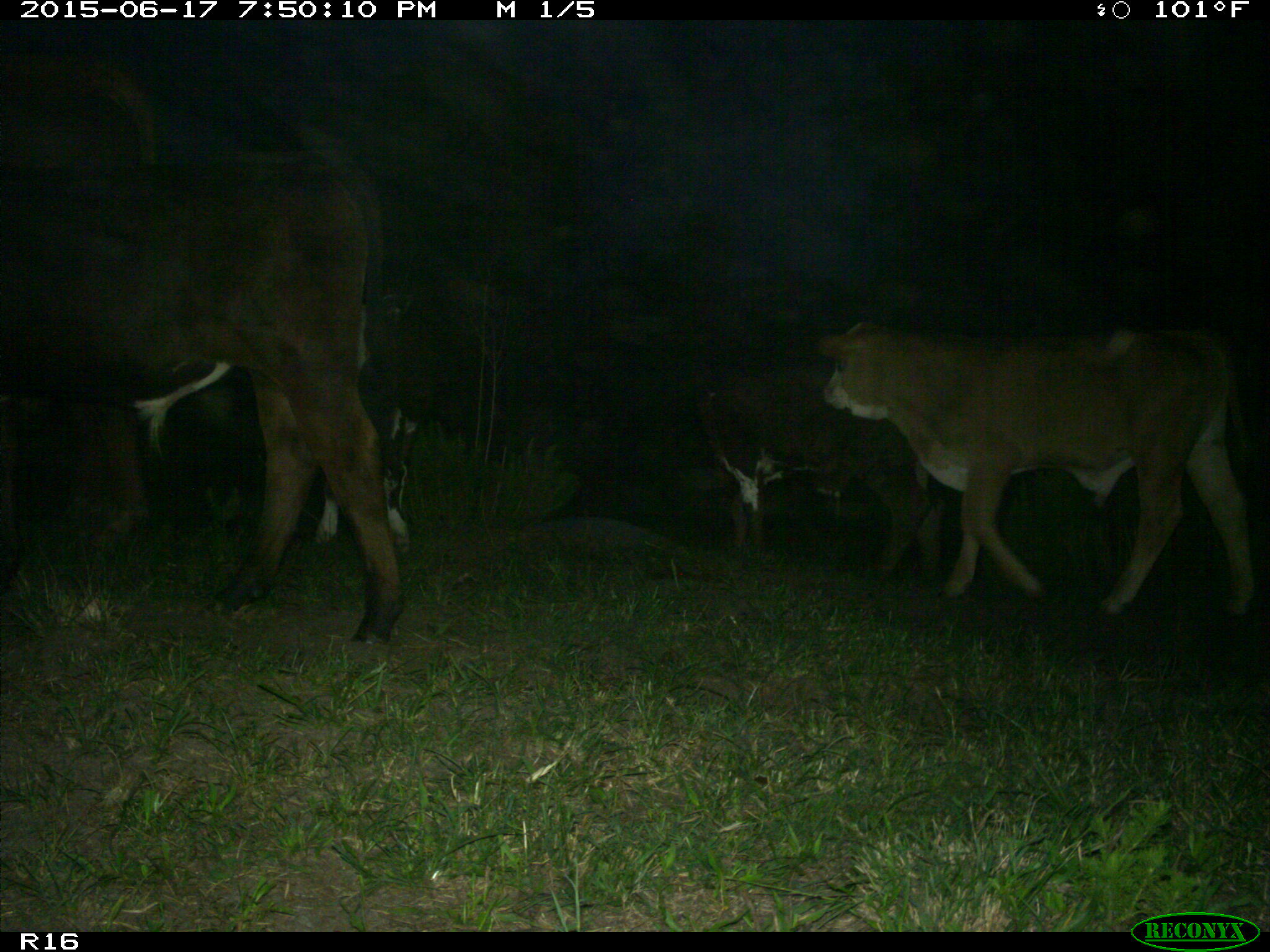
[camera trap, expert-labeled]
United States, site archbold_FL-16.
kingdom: Animalia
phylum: Chordata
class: Mammalia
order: Artiodactyla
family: Bovidae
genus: Bos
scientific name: Bos taurus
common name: domestic cow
Bos taurus (domestic cow).